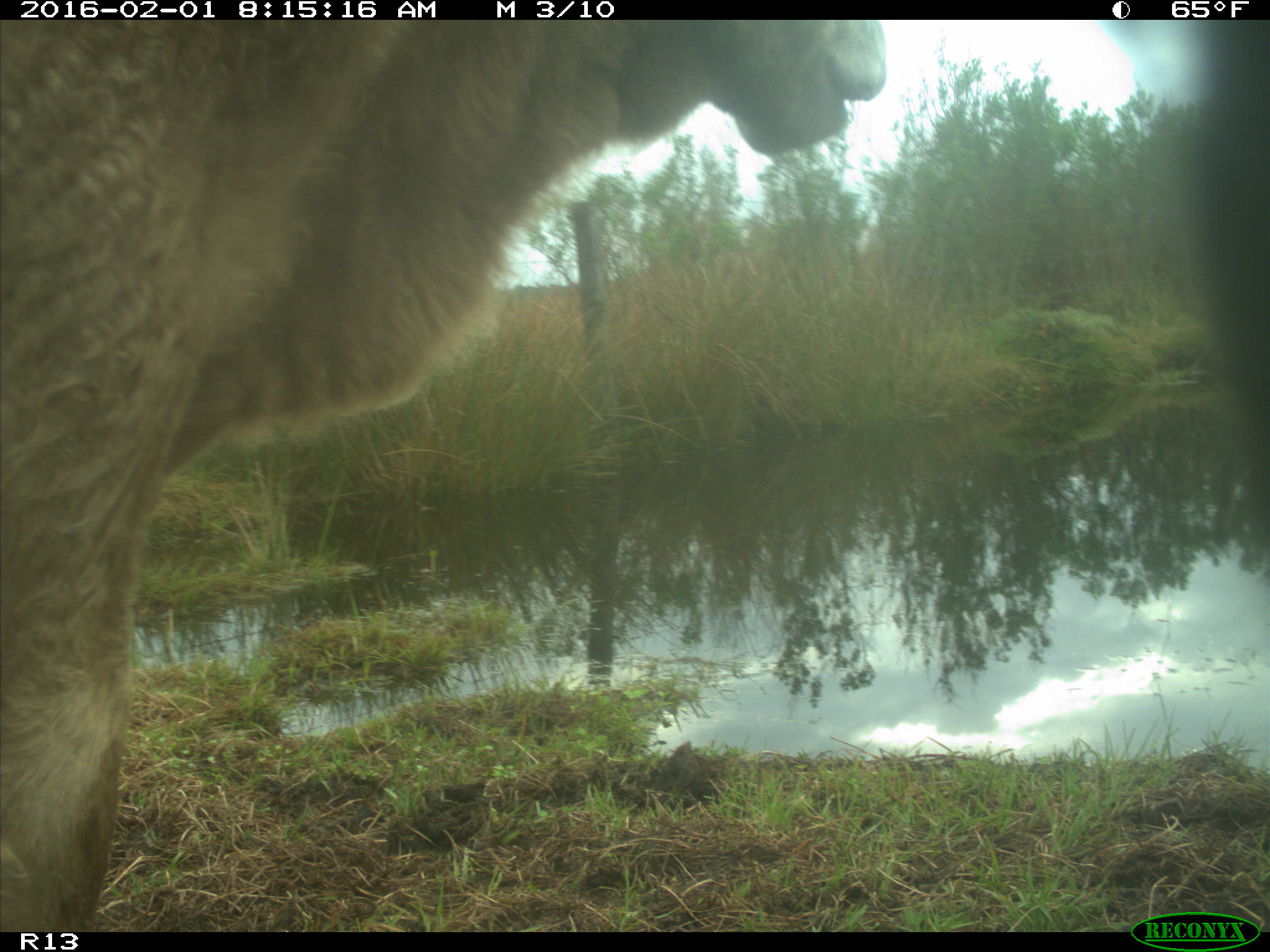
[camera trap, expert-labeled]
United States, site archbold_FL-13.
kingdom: Animalia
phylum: Chordata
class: Mammalia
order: Artiodactyla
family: Bovidae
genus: Bos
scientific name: Bos taurus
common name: domestic cow